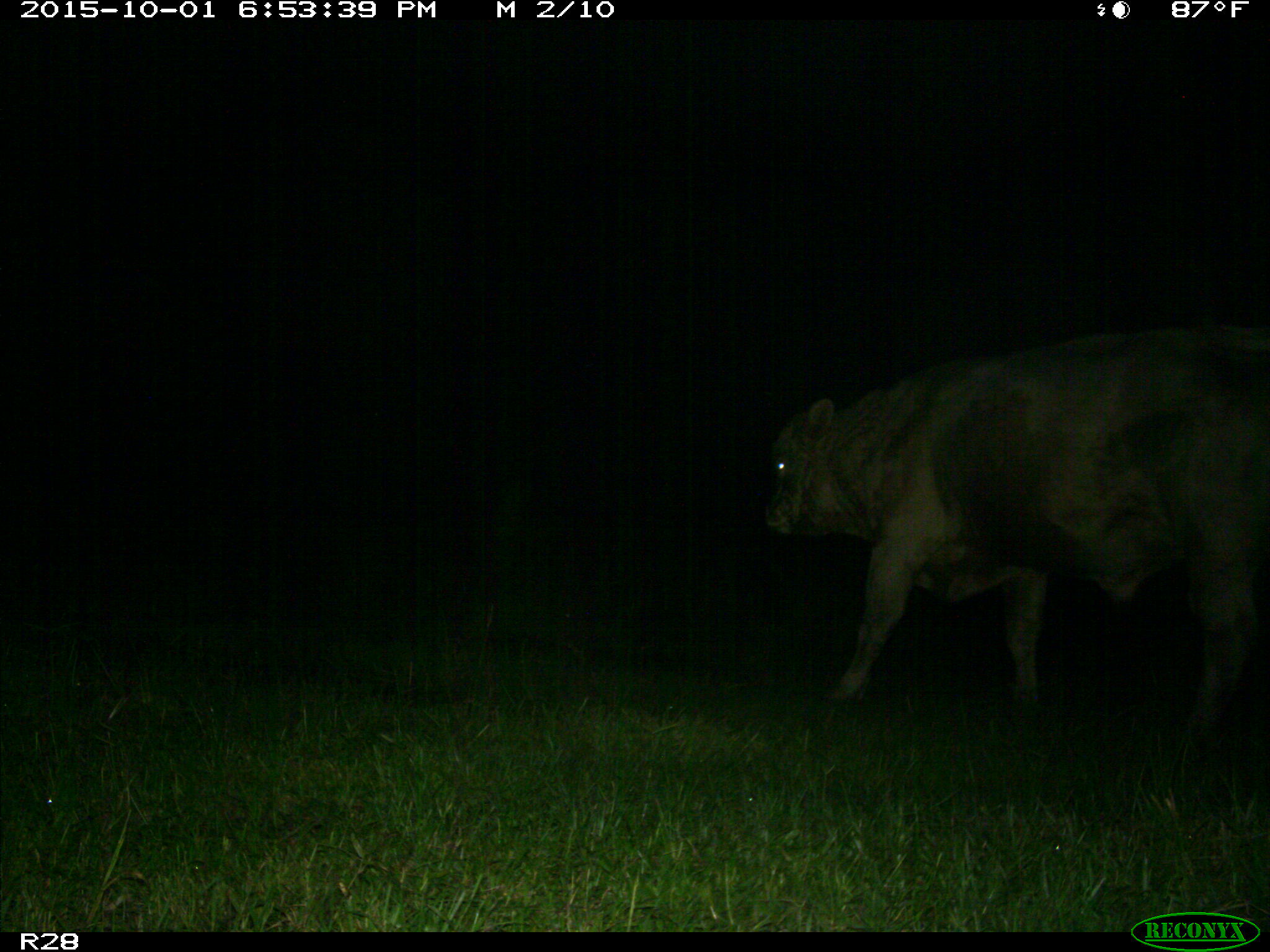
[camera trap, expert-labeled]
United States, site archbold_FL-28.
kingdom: Animalia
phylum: Chordata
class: Mammalia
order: Artiodactyla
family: Bovidae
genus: Bos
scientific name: Bos taurus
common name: domestic cow